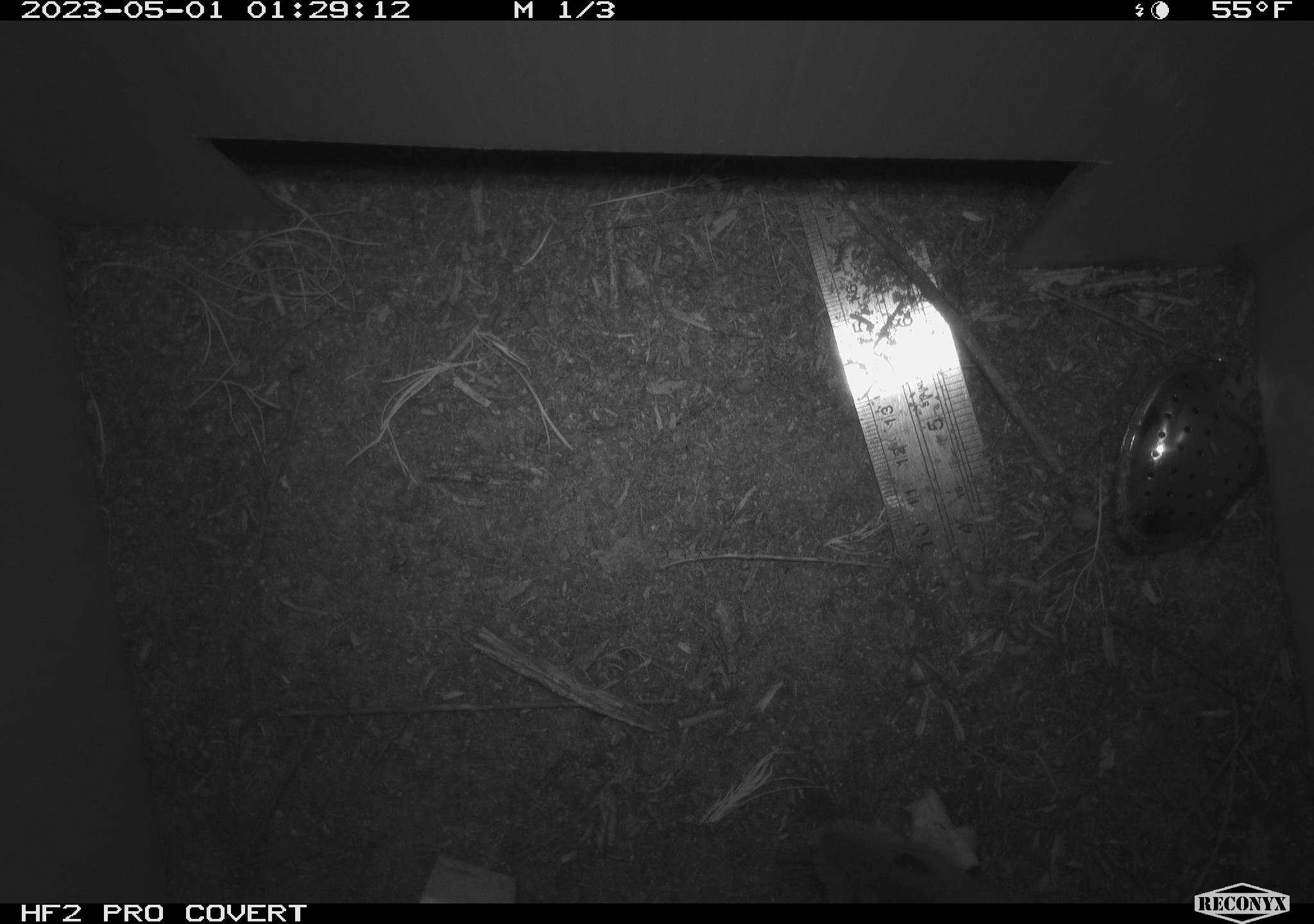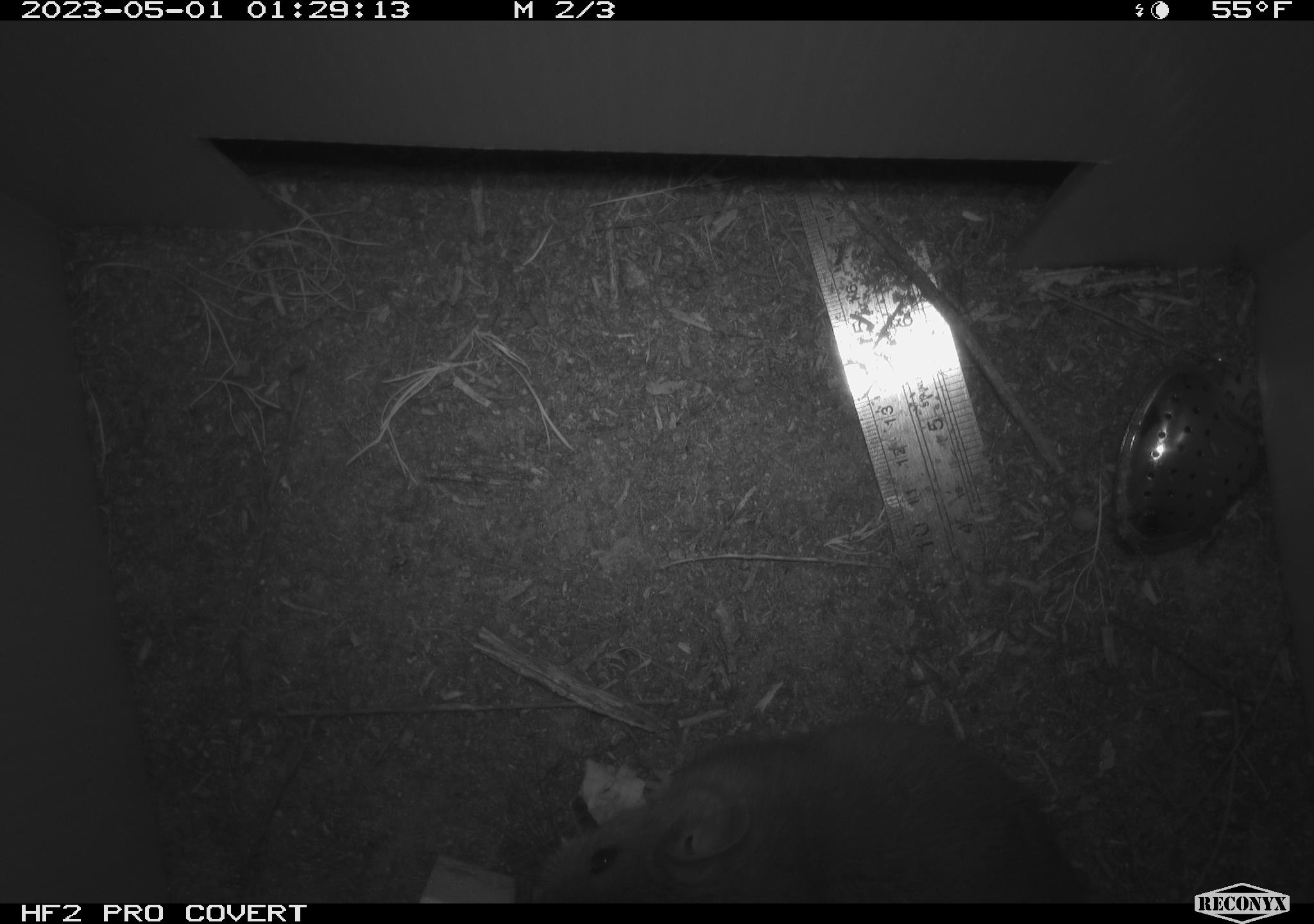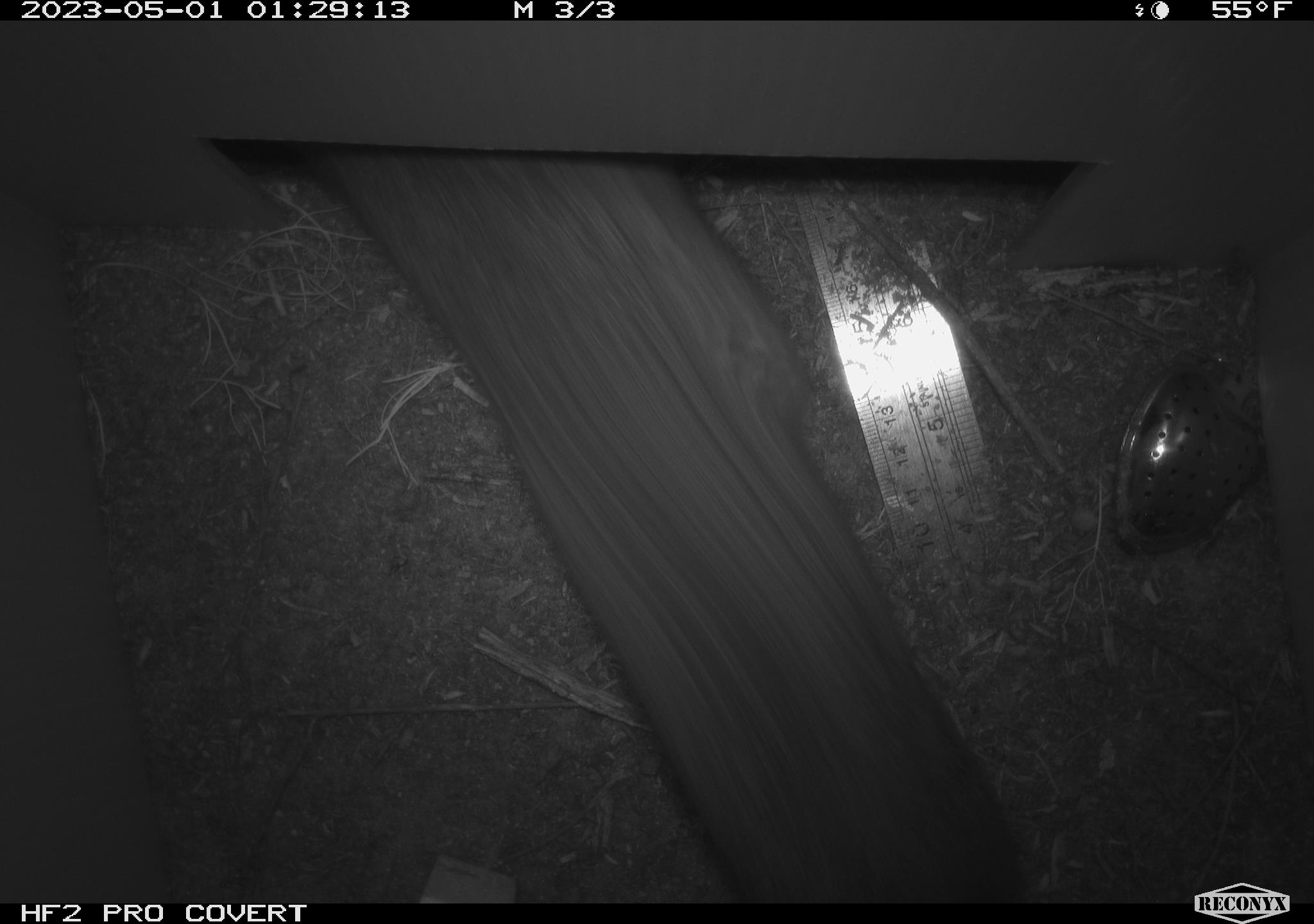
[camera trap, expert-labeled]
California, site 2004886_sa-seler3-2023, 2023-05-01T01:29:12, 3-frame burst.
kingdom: Animalia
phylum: Chordata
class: Mammalia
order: Rodentia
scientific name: Rodentia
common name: woodrat or rat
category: woodrat or rat species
Woodrat or rat species (woodrat or rat) (Rodentia).